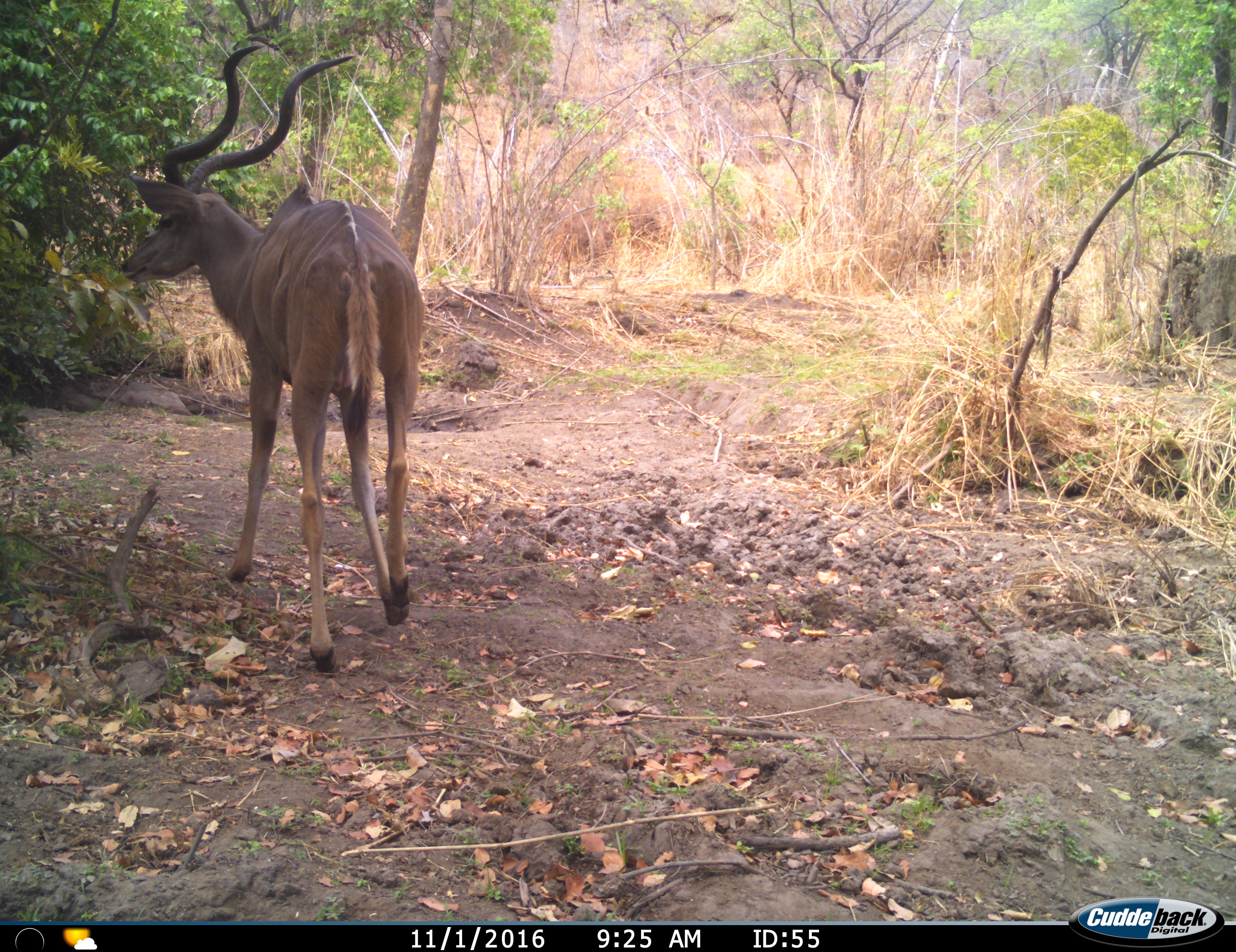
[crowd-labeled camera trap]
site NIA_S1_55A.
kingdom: Animalia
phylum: Chordata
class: Mammalia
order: Artiodactyla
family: Bovidae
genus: Tragelaphus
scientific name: Tragelaphus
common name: kudu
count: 1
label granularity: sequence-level